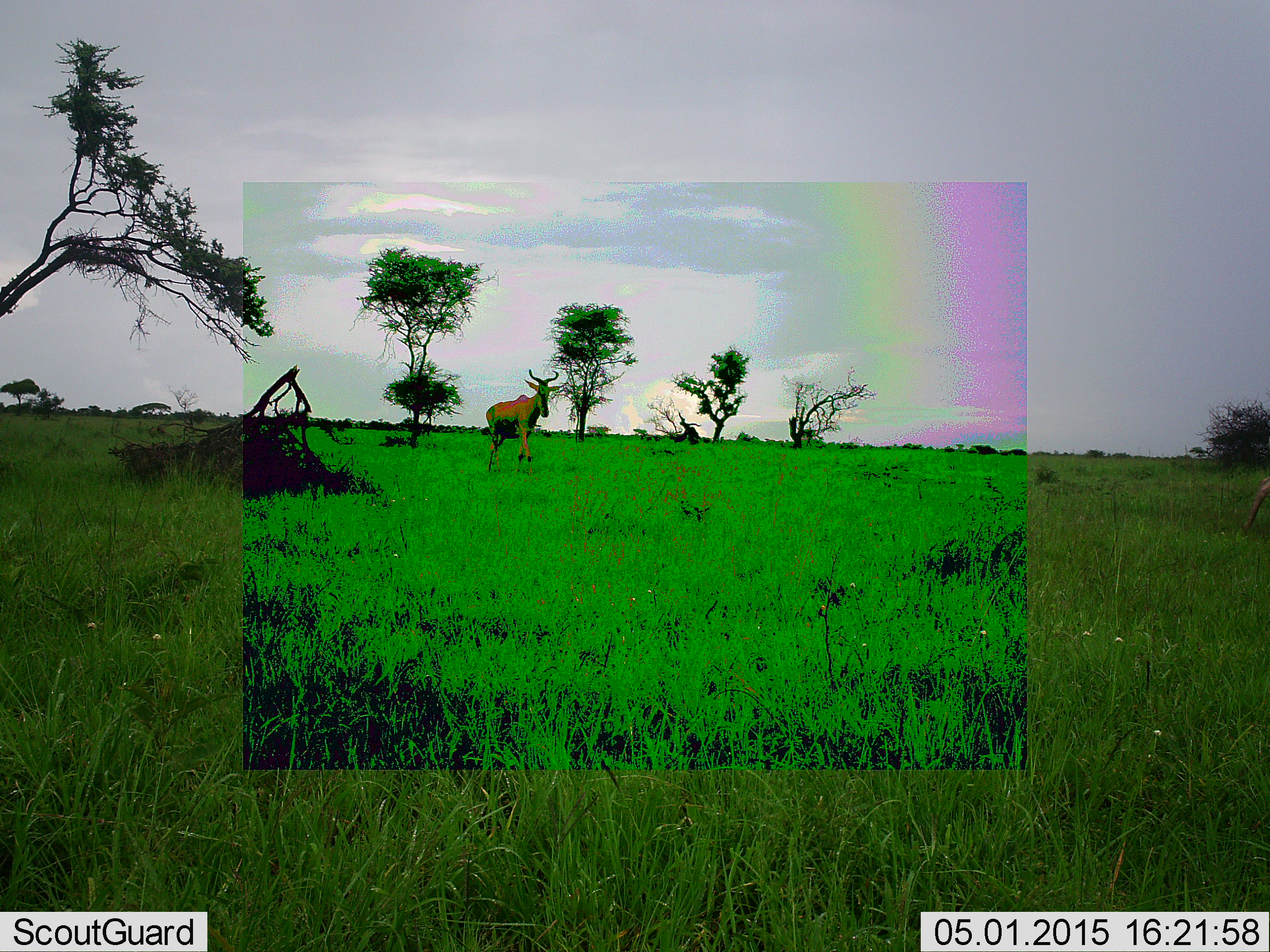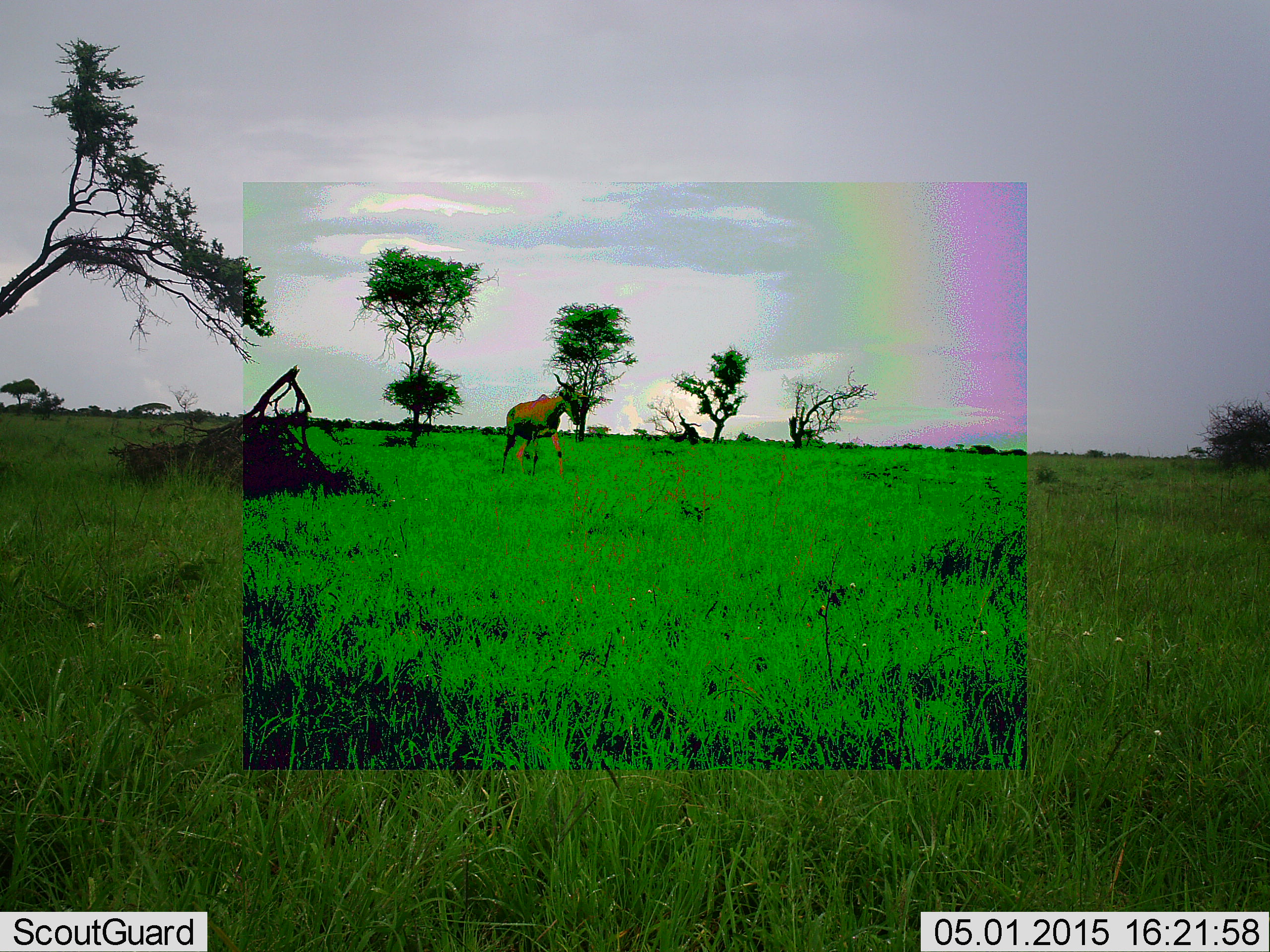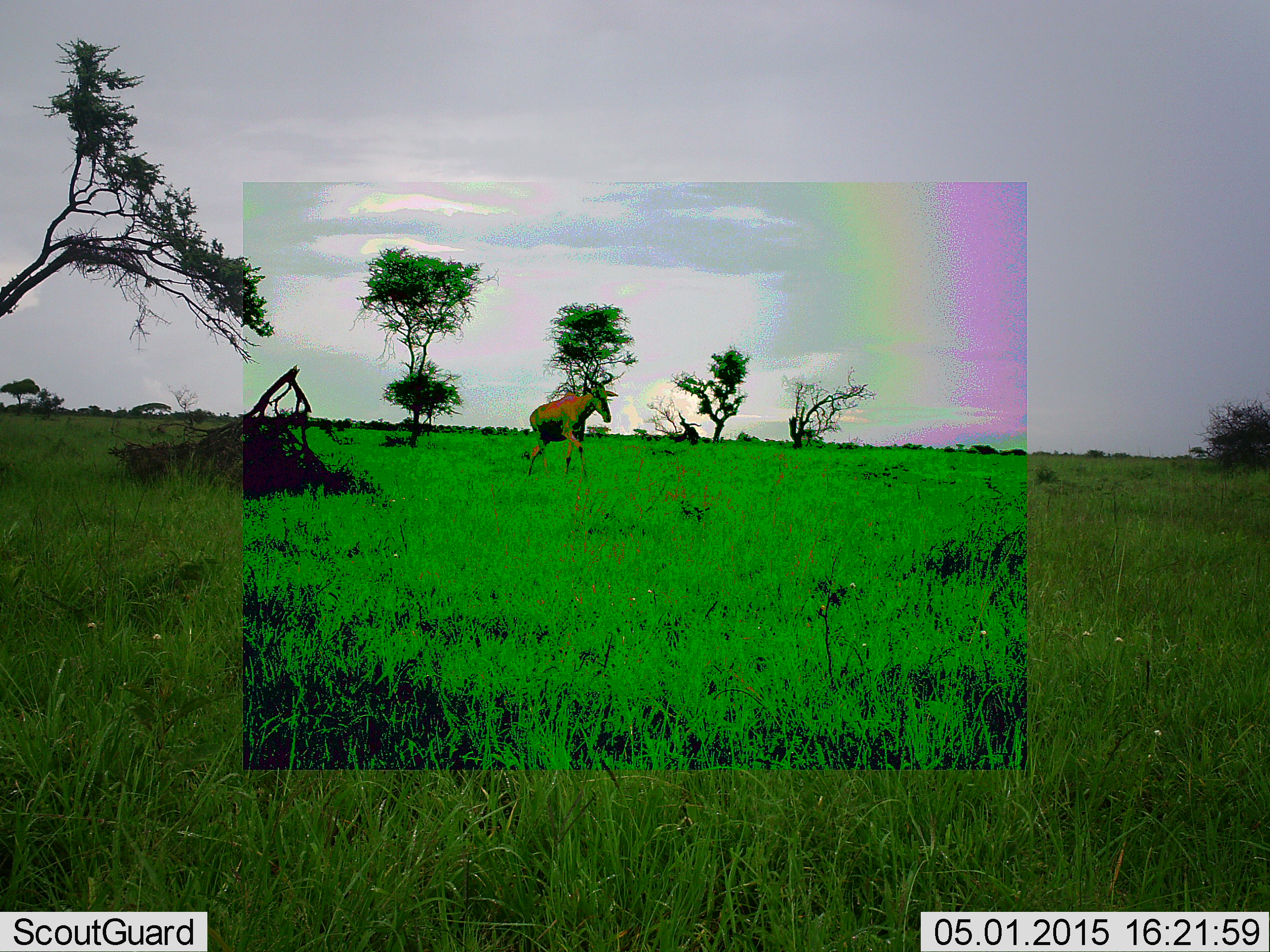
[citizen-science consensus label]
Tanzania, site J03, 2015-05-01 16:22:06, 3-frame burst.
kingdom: Animalia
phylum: Chordata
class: Mammalia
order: Artiodactyla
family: Bovidae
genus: Alcelaphus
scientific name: Alcelaphus buselaphus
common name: hartebeest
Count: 1.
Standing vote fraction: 20%.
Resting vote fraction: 0%.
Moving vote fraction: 90%.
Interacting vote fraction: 0%.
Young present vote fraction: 0%.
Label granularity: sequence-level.